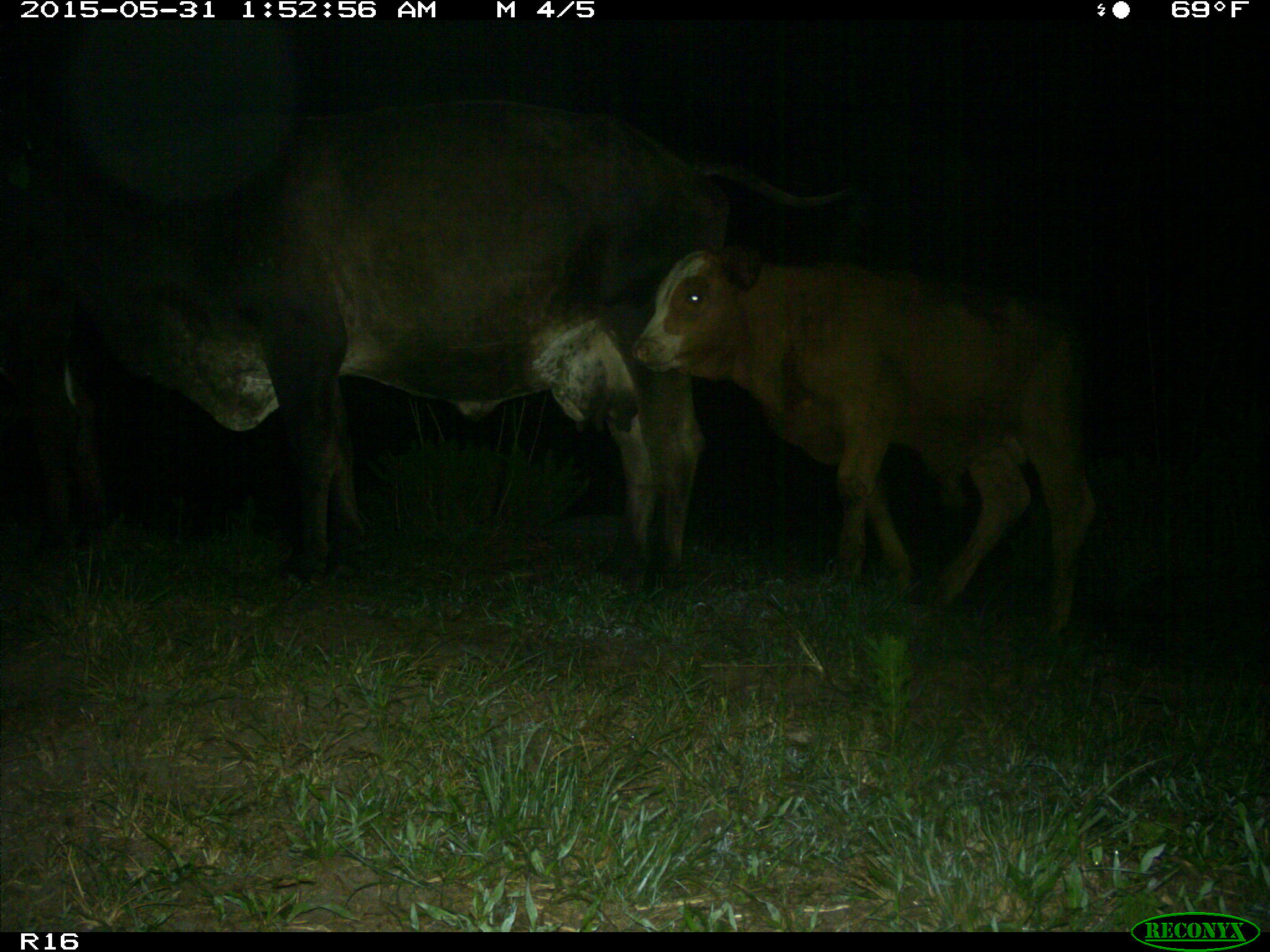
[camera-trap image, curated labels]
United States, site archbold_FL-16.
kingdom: Animalia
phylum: Chordata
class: Mammalia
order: Artiodactyla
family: Bovidae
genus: Bos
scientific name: Bos taurus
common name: domestic cow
Bos taurus (domestic cow).